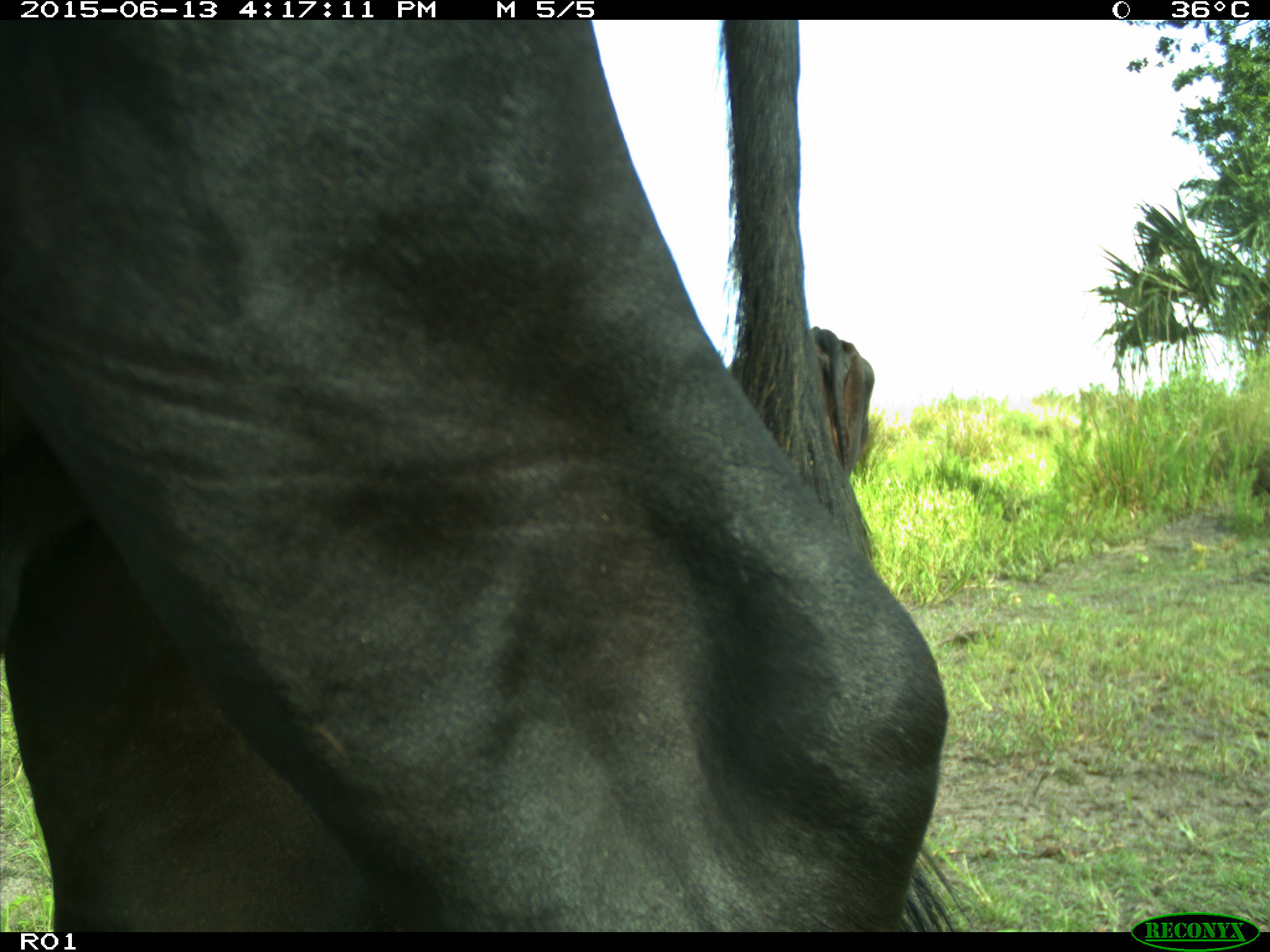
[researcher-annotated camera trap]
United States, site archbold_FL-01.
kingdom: Animalia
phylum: Chordata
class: Mammalia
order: Artiodactyla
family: Bovidae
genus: Bos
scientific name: Bos taurus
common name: domestic cow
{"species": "Bos taurus (domestic cow)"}